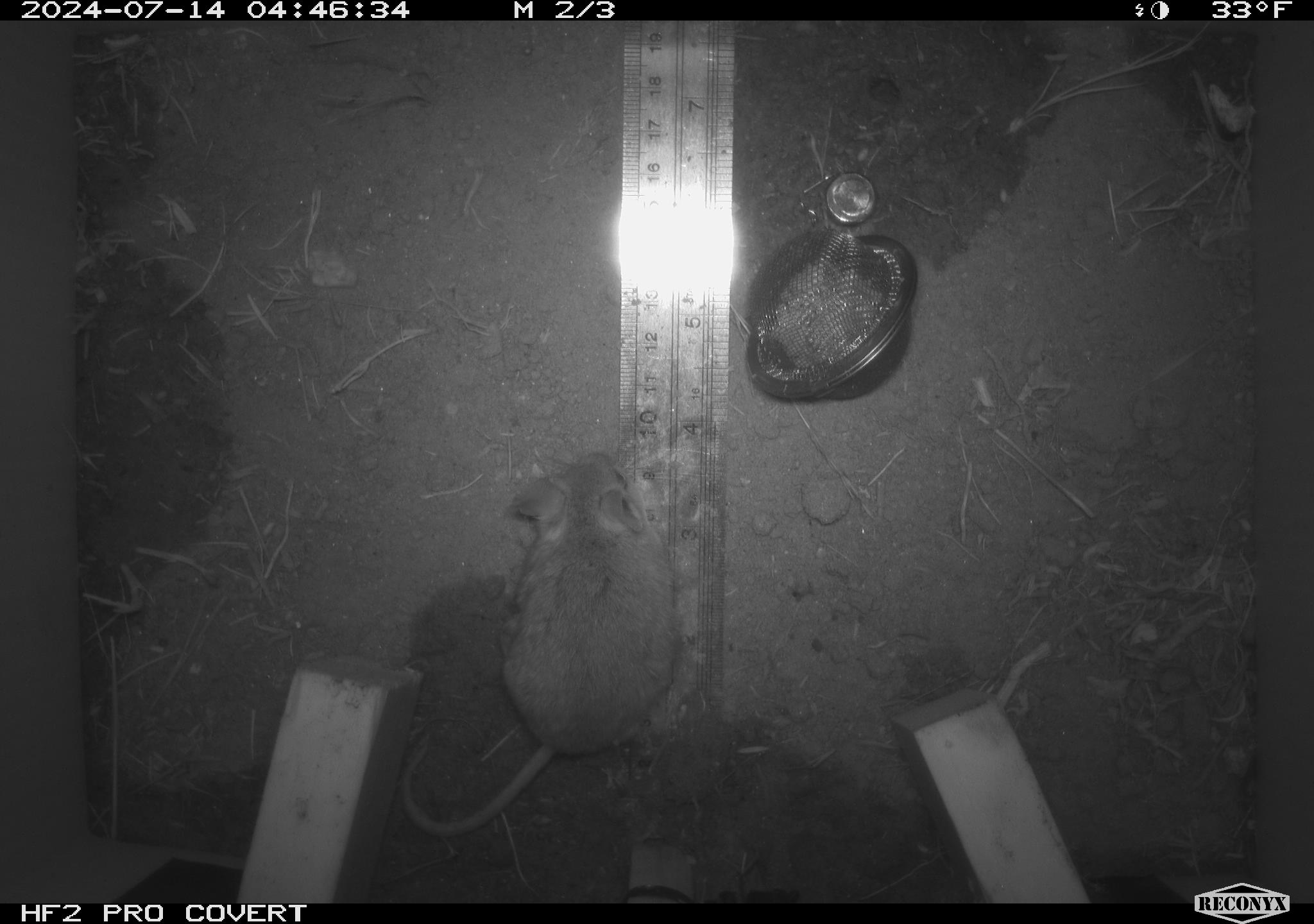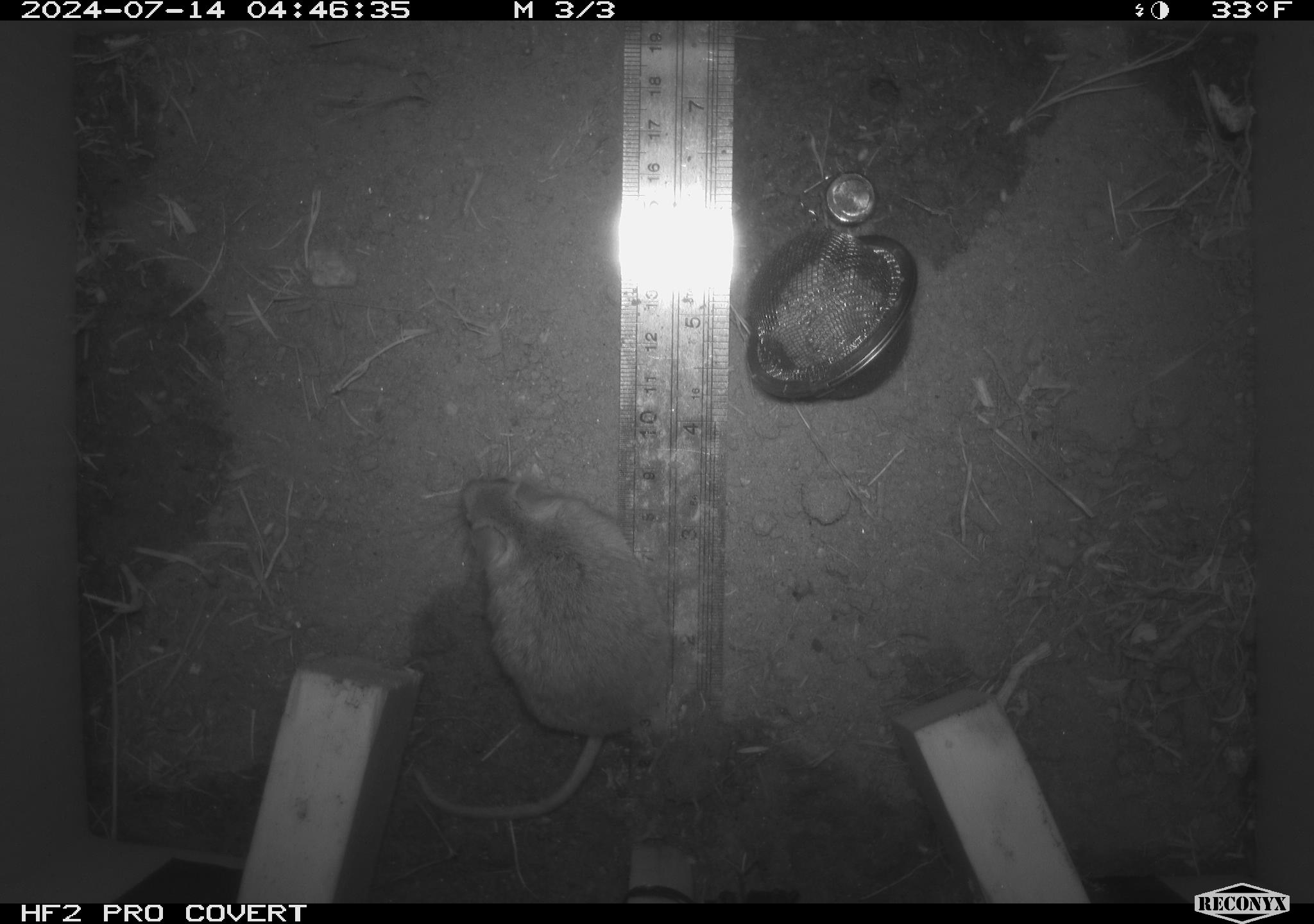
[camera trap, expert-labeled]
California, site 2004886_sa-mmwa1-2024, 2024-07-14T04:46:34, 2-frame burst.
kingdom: Animalia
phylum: Chordata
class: Mammalia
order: Rodentia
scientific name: Rodentia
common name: mouse species